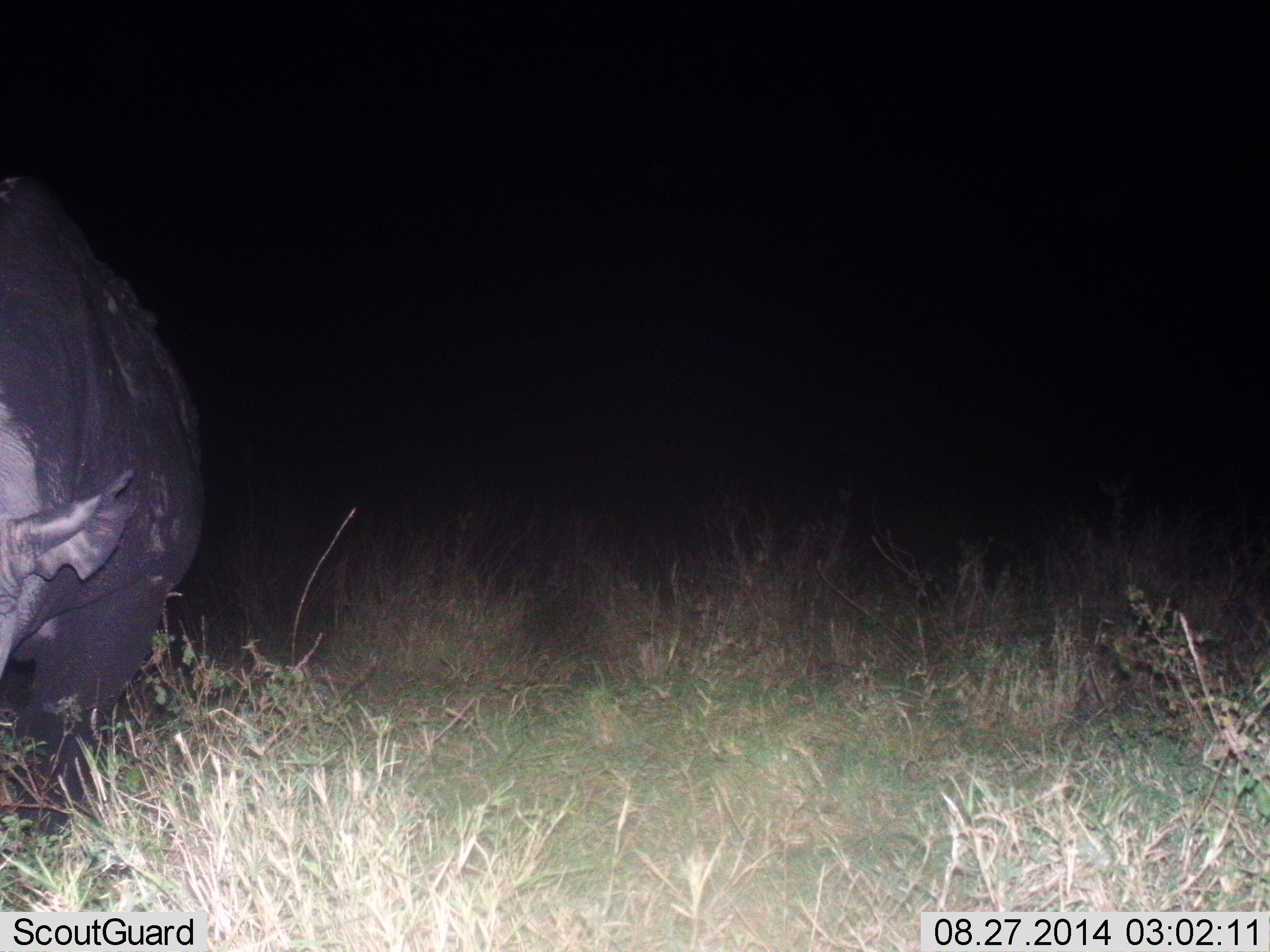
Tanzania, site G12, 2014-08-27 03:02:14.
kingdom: Animalia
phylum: Chordata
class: Mammalia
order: Perissodactyla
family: Rhinocerotidae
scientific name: Rhinocerotidae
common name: rhinoceros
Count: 1.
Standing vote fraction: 70%.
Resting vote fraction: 0%.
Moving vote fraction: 20%.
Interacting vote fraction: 0%.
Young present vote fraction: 0%.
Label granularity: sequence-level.